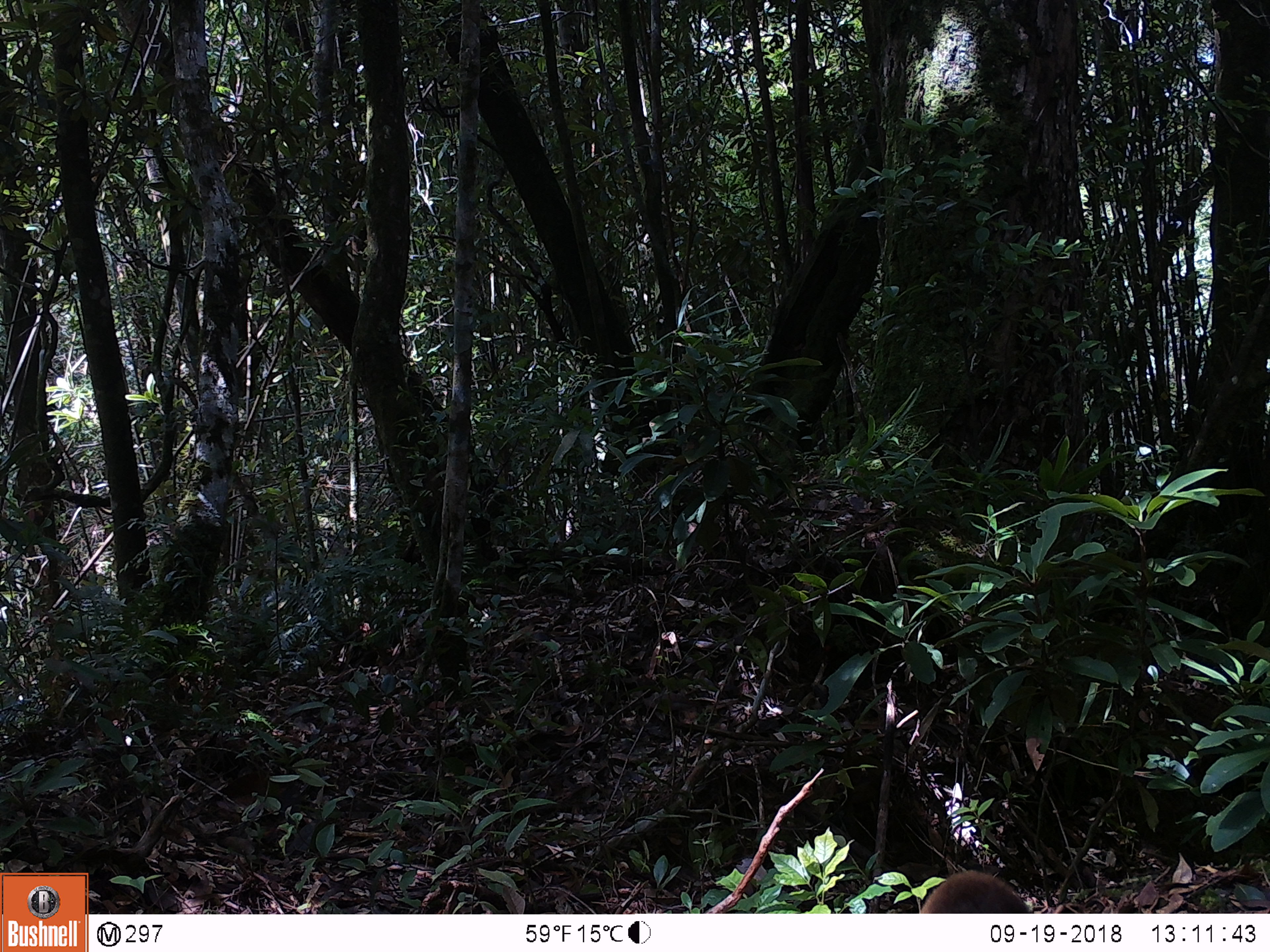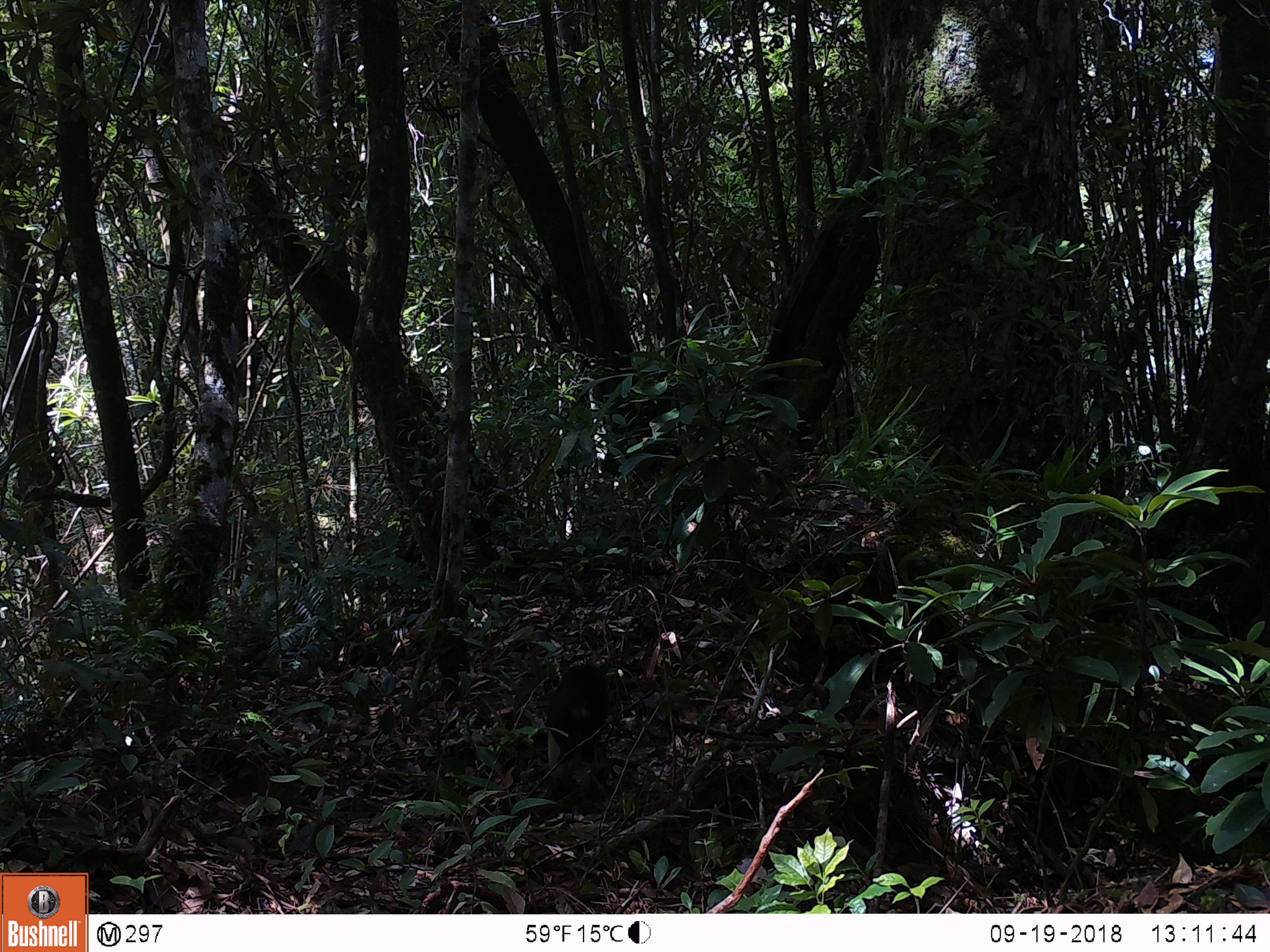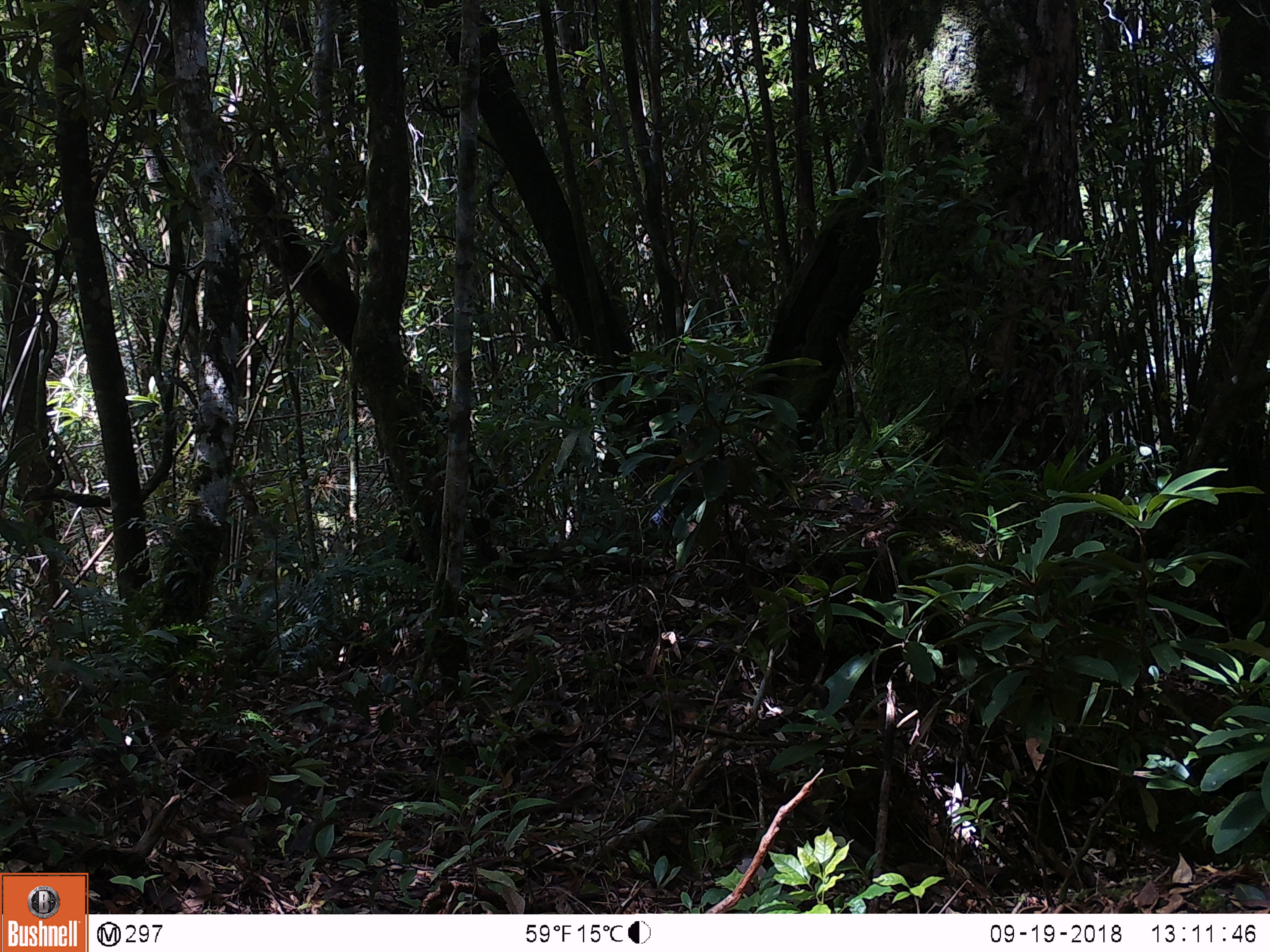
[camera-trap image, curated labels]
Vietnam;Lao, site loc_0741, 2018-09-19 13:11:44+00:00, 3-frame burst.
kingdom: Animalia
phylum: Chordata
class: Mammalia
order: Primates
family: Cercopithecidae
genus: Macaca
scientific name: Macaca arctoides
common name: stump-tailed macaque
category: stump tailed macaque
Stump tailed macaque (stump-tailed macaque) (Macaca arctoides). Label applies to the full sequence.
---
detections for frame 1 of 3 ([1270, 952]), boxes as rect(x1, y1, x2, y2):
stump tailed macaque: rect(918, 870, 1033, 913)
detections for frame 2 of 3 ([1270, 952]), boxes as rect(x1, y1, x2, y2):
stump tailed macaque: rect(547, 664, 609, 810)